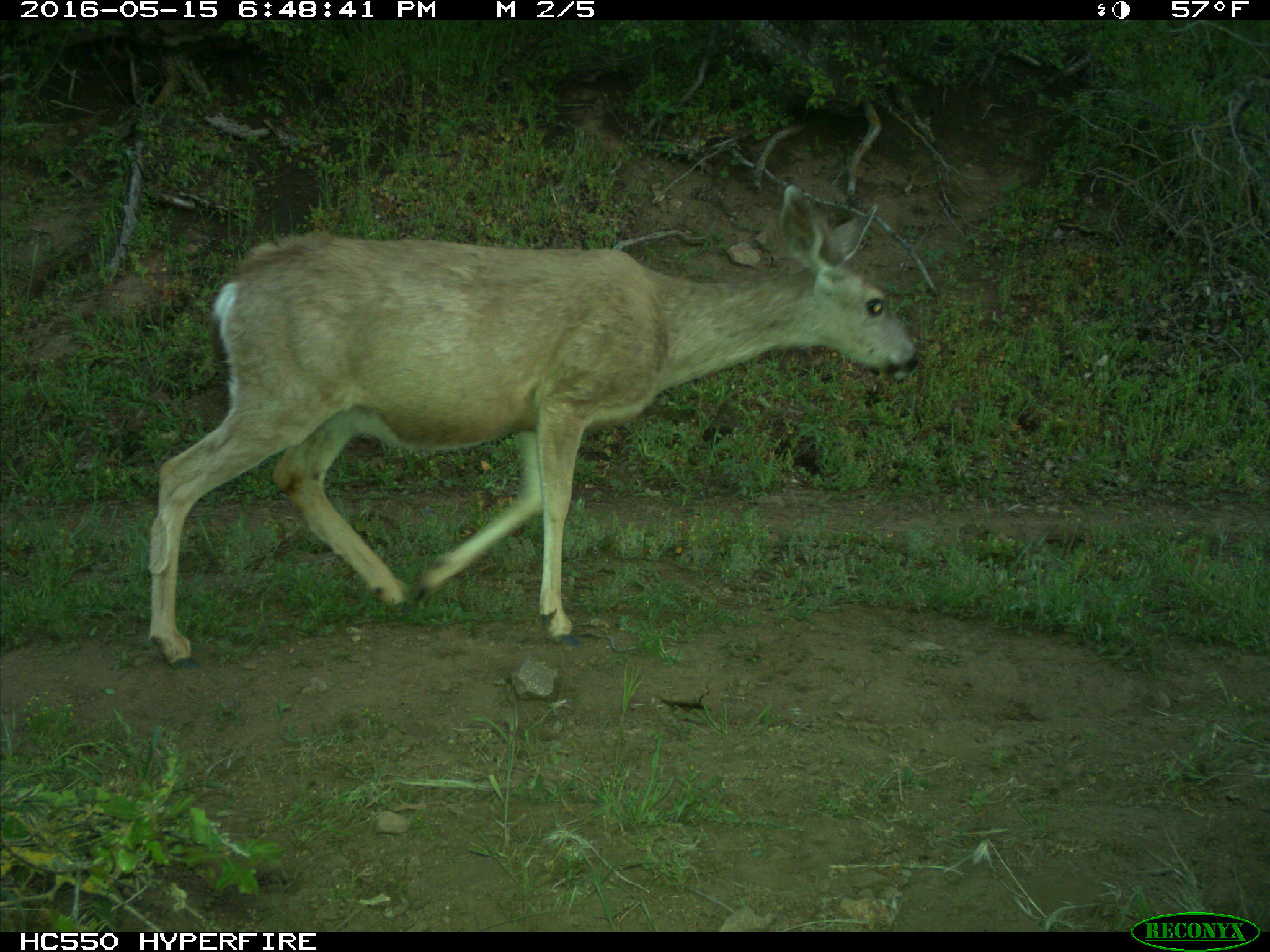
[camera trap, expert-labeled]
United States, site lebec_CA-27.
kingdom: Animalia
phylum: Chordata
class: Mammalia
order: Artiodactyla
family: Cervidae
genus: Odocoileus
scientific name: Odocoileus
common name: deer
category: unidentified deer